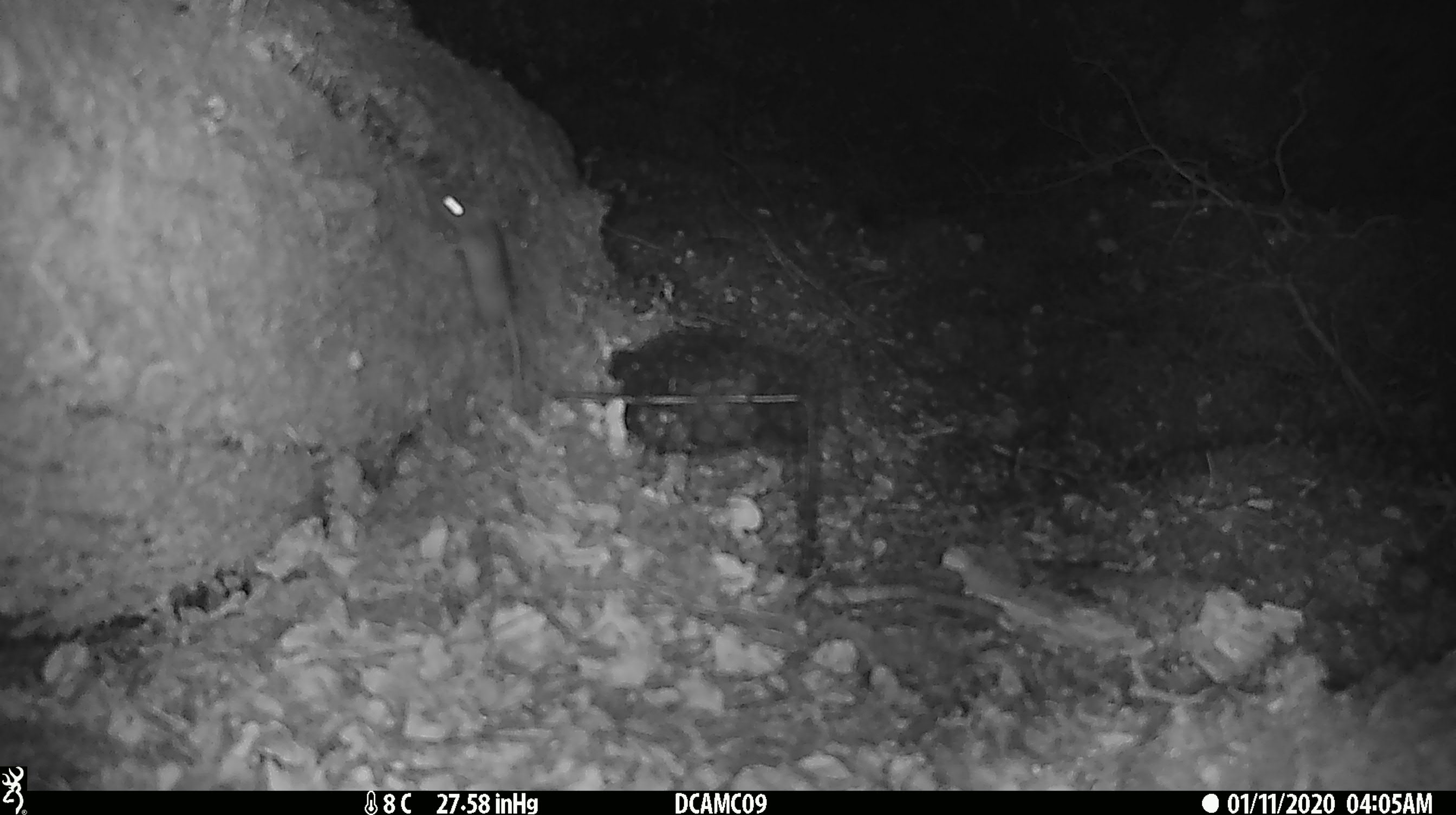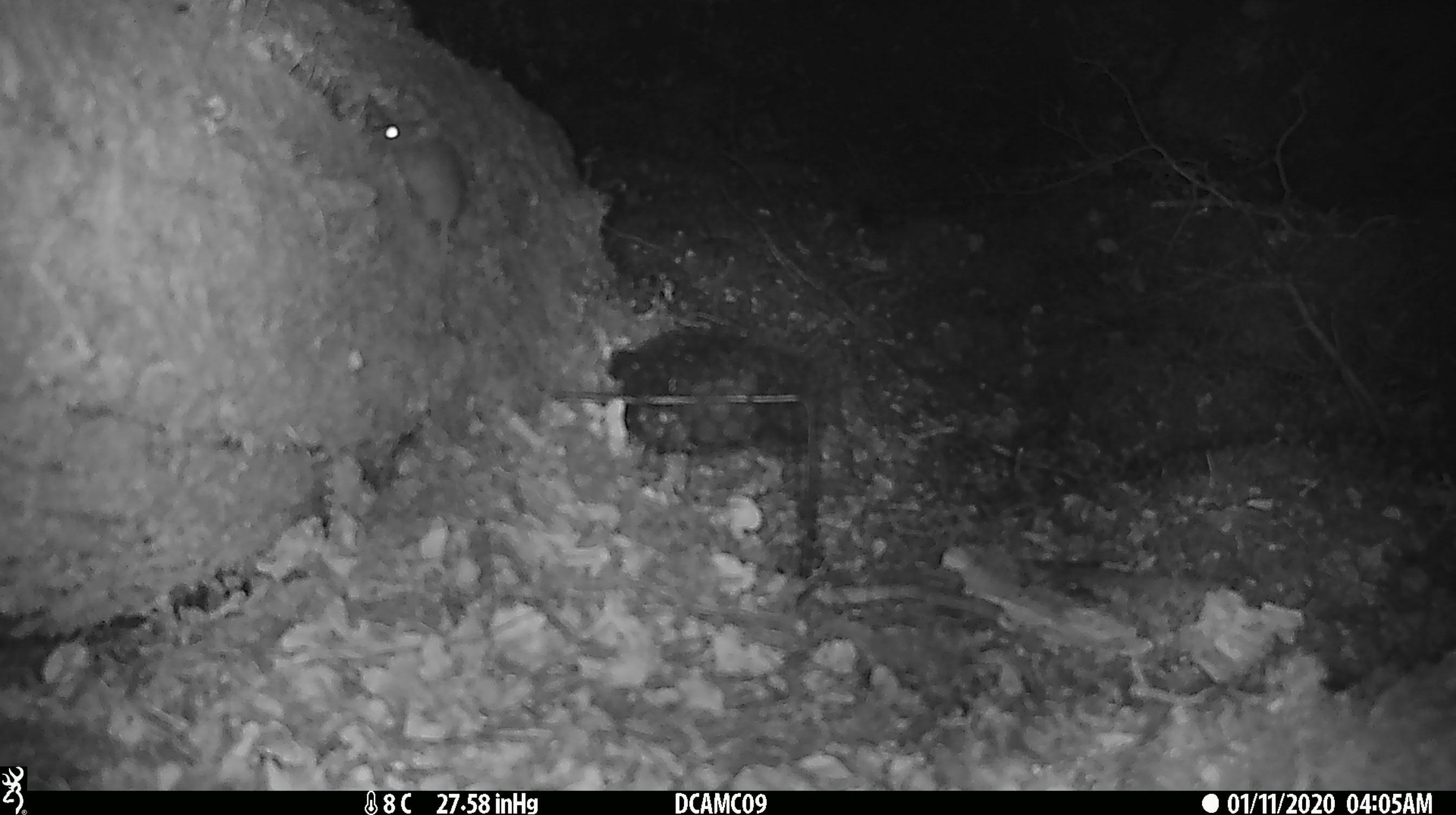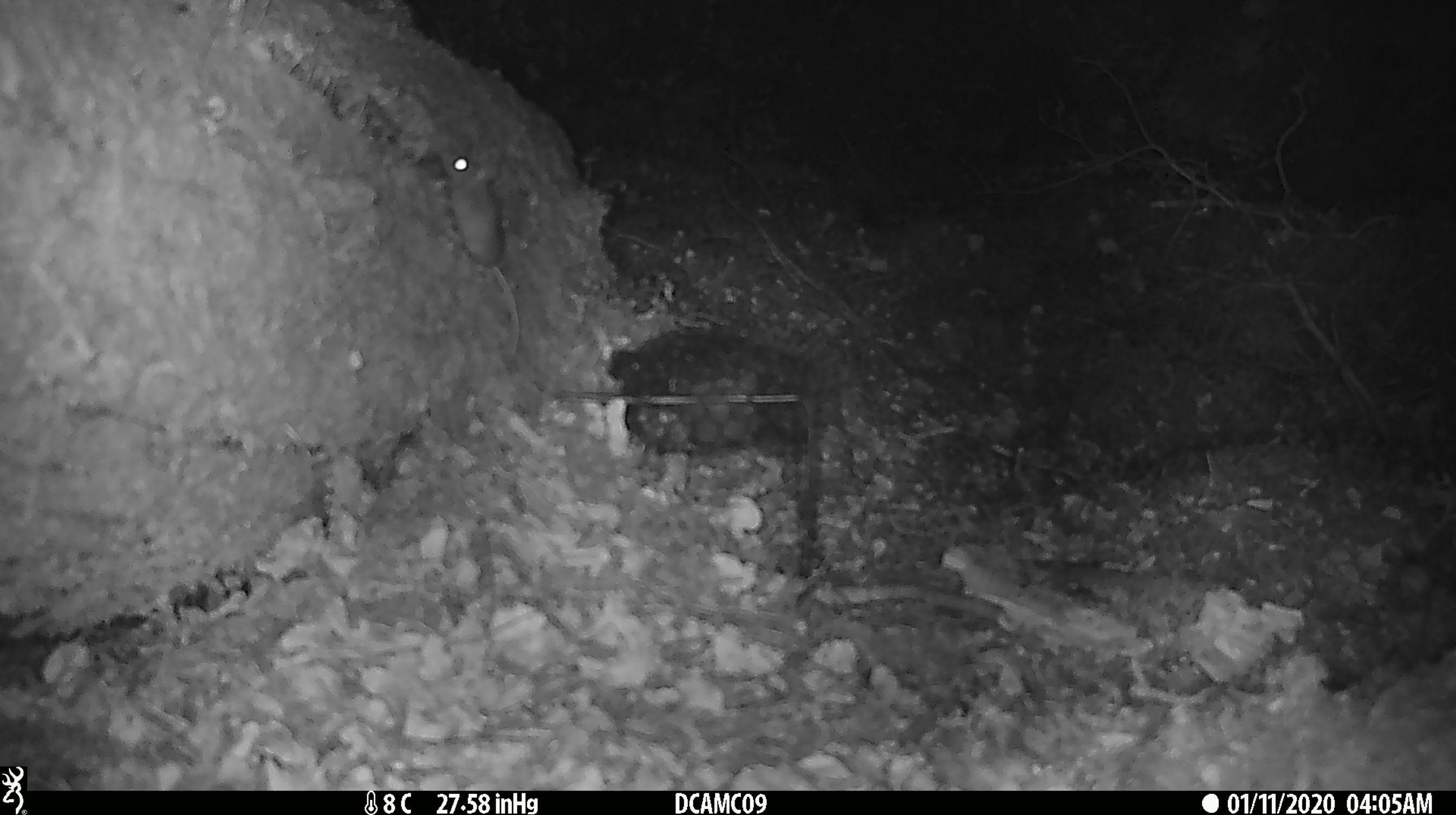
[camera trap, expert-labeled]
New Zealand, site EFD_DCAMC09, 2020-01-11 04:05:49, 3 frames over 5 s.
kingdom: Animalia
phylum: Chordata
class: Mammalia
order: Rodentia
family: Muridae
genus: Mus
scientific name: Mus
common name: mouse